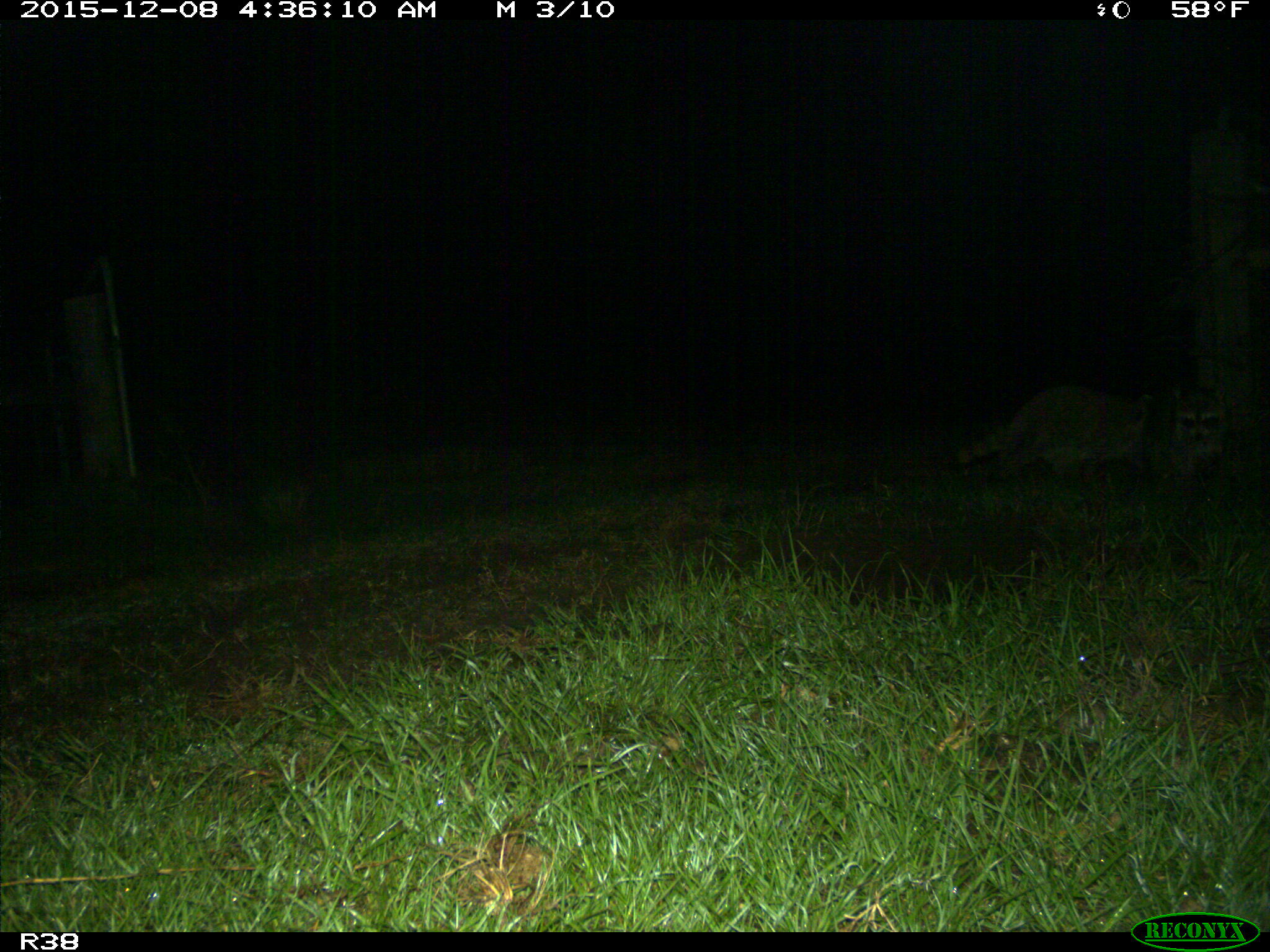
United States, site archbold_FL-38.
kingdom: Animalia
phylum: Chordata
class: Mammalia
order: Carnivora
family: Procyonidae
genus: Procyon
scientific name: Procyon lotor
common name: common raccoon